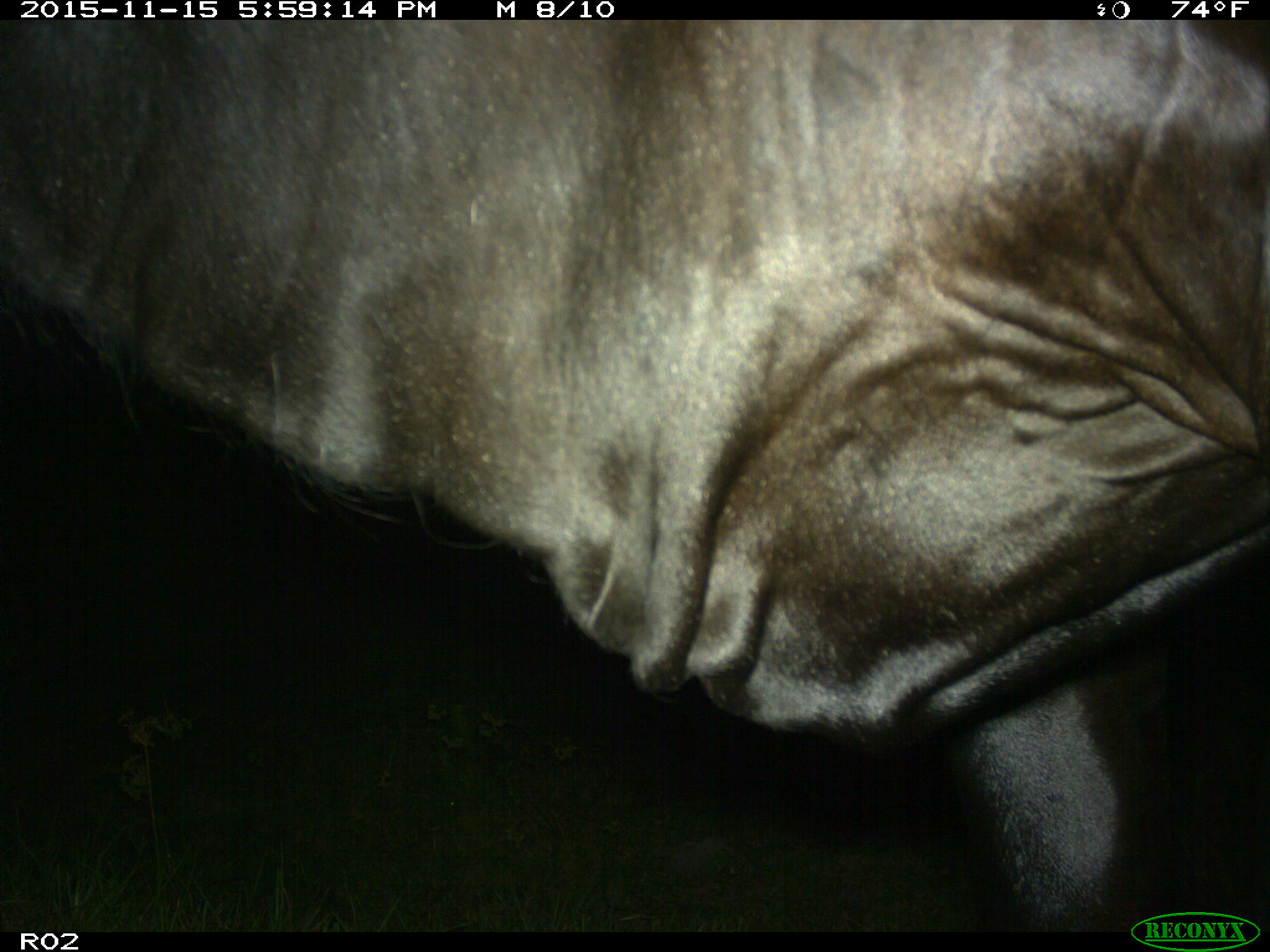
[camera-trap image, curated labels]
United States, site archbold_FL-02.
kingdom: Animalia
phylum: Chordata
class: Mammalia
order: Artiodactyla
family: Bovidae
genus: Bos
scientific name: Bos taurus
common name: domestic cow